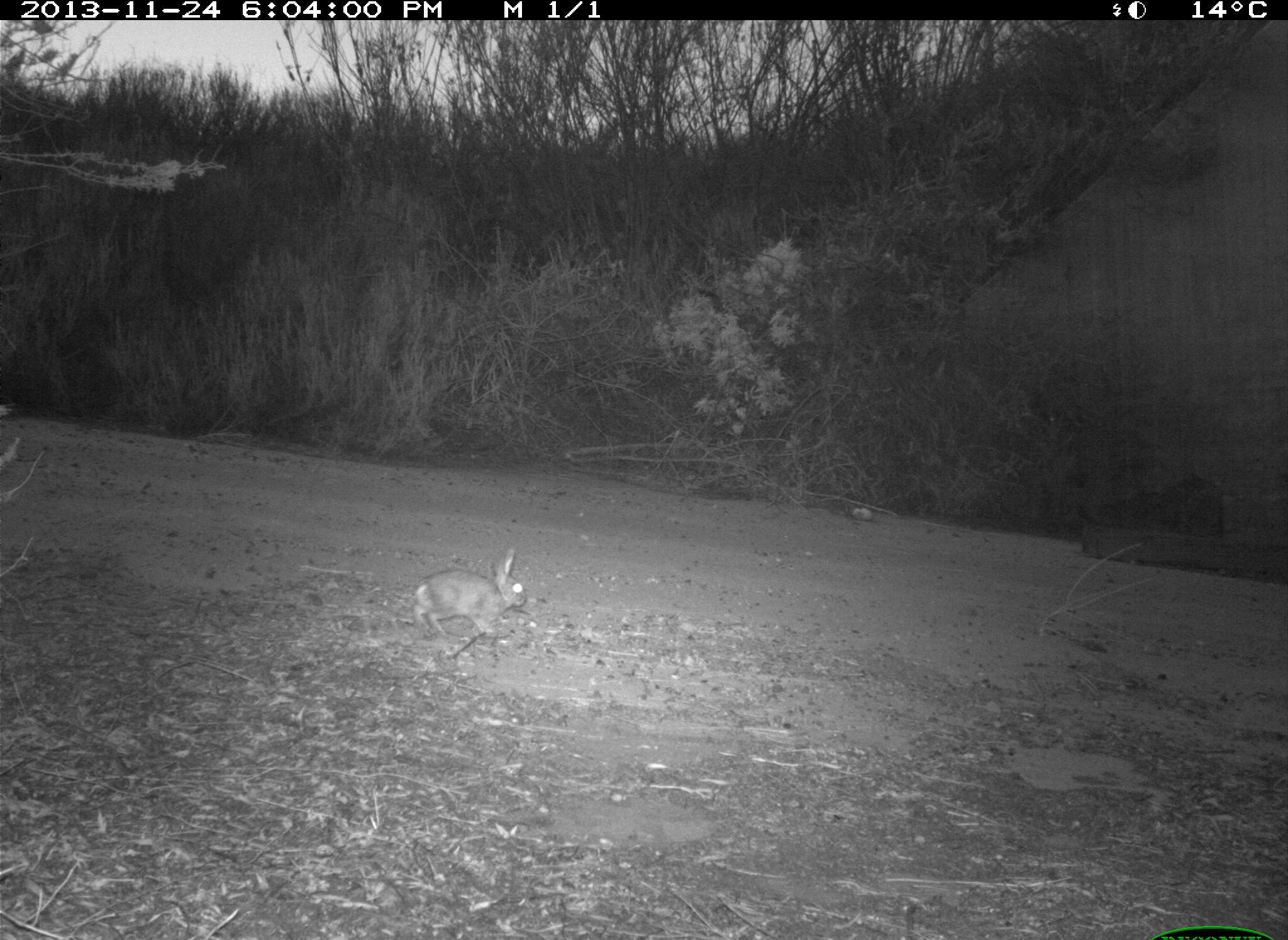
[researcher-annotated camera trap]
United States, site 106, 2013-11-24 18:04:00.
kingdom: Animalia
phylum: Chordata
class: Mammalia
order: Lagomorpha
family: Leporidae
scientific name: Leporidae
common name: rabbits and hares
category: rabbit